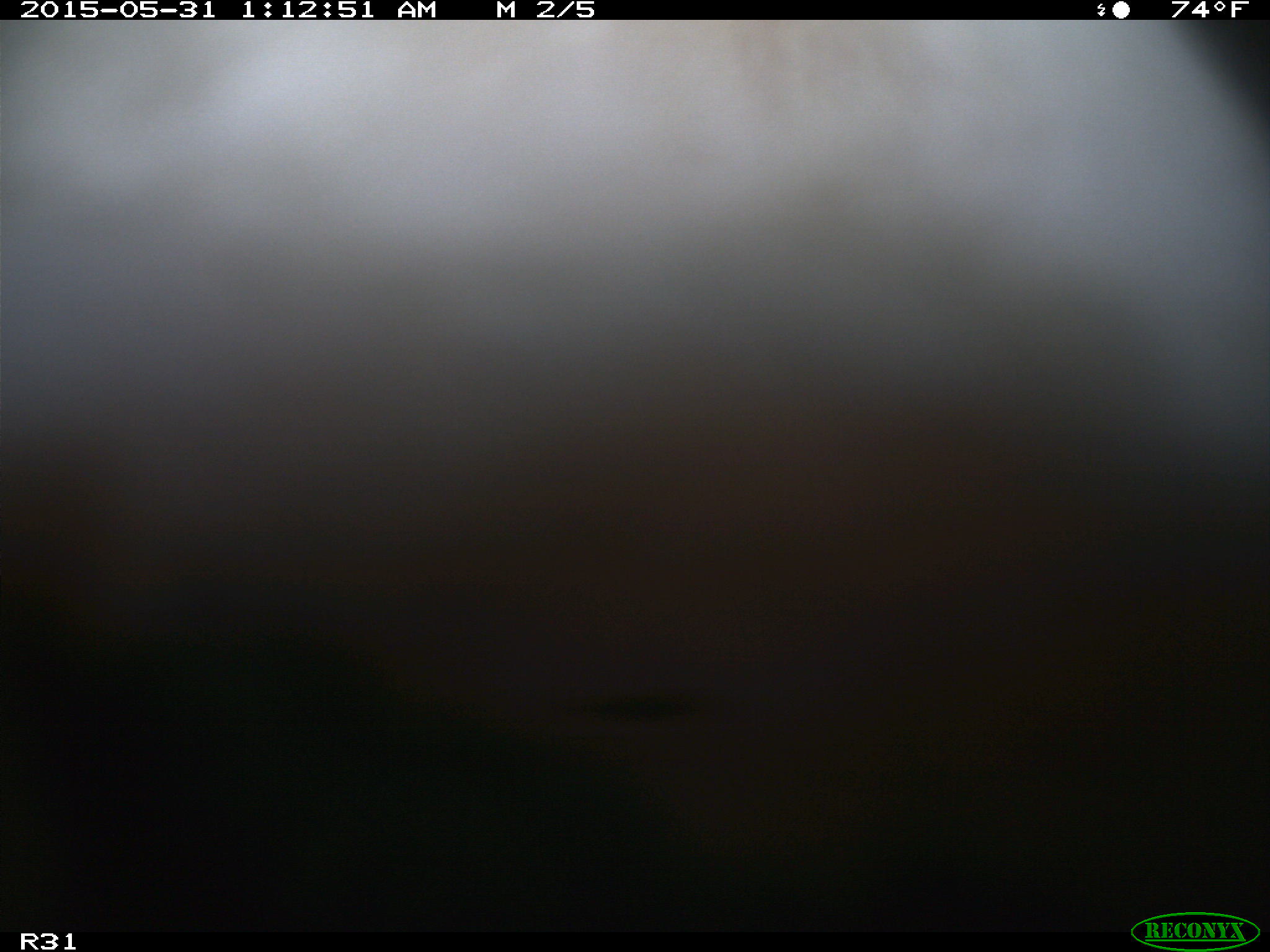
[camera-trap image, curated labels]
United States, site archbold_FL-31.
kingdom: Animalia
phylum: Chordata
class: Mammalia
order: Artiodactyla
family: Bovidae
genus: Bos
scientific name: Bos taurus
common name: domestic cow